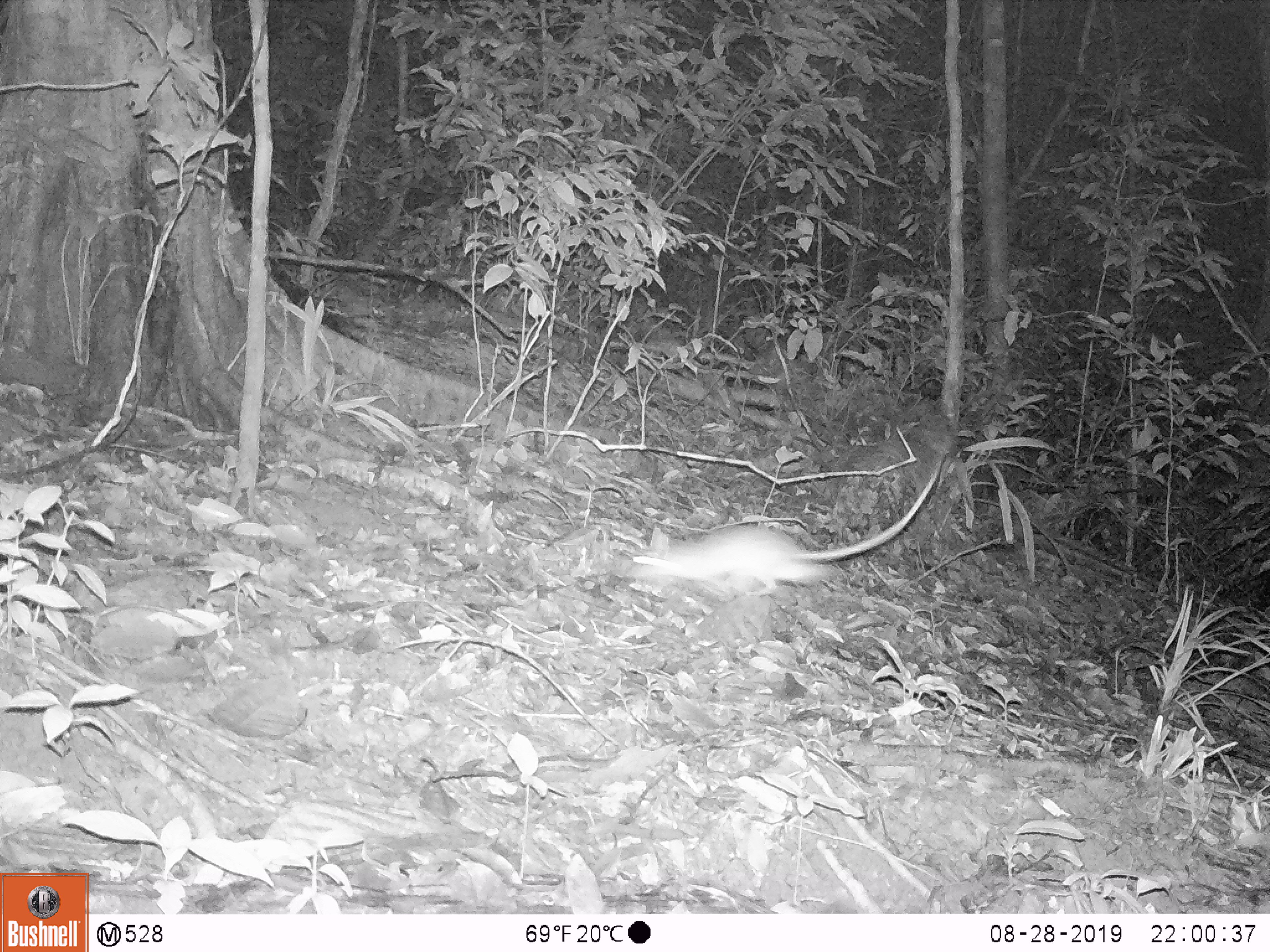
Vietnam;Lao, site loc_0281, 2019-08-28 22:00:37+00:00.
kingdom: Animalia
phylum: Chordata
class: Mammalia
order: Rodentia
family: Muridae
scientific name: Muridae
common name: old-world mice and rats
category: unidentified murid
Unidentified murid (old-world mice and rats) (Muridae). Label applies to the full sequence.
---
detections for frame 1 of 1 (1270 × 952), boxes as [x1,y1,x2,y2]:
unidentified murid: [622,457,943,597]